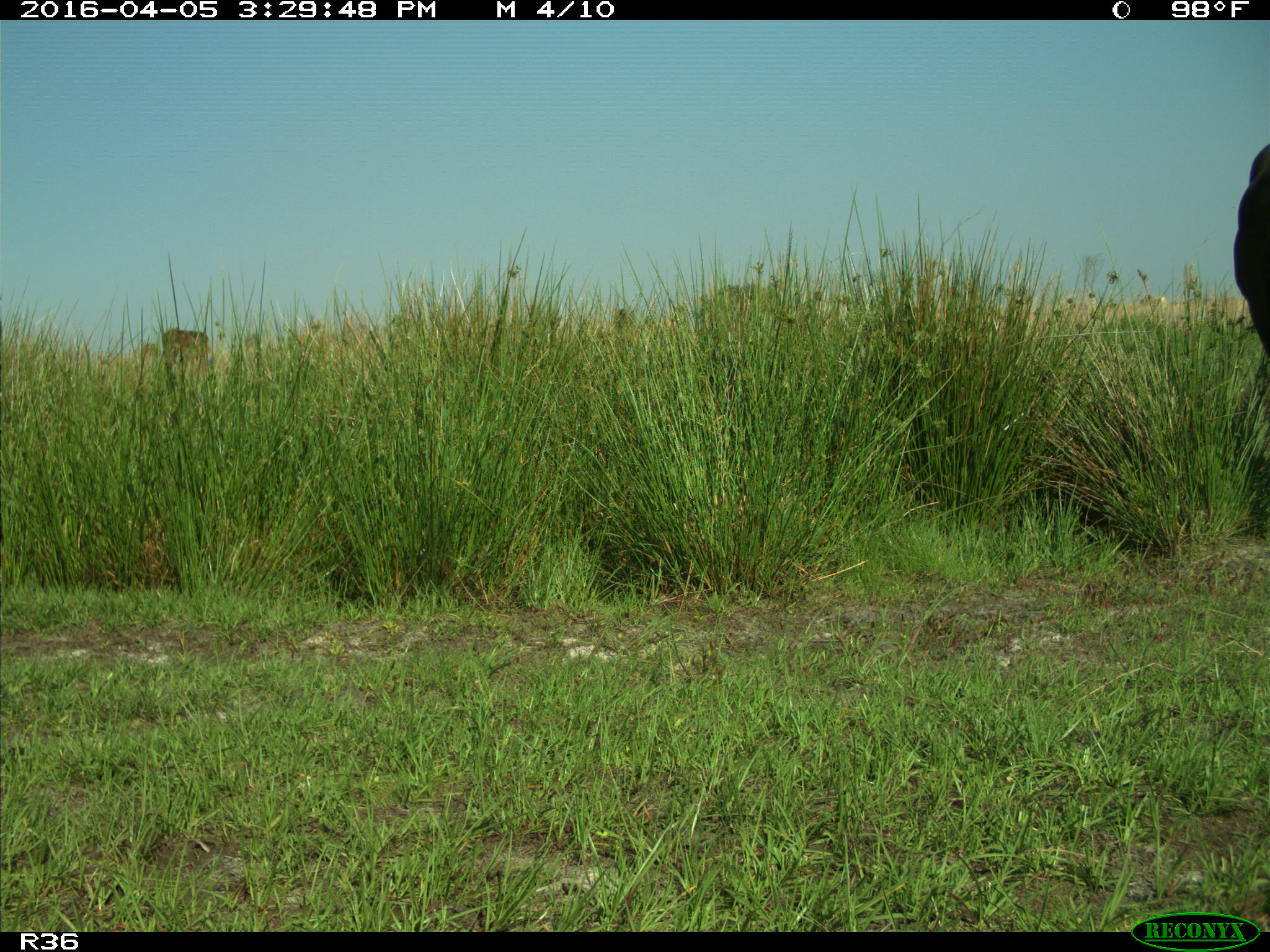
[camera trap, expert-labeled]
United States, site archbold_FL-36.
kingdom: Animalia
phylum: Chordata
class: Mammalia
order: Artiodactyla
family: Bovidae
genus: Bos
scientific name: Bos taurus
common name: domestic cow